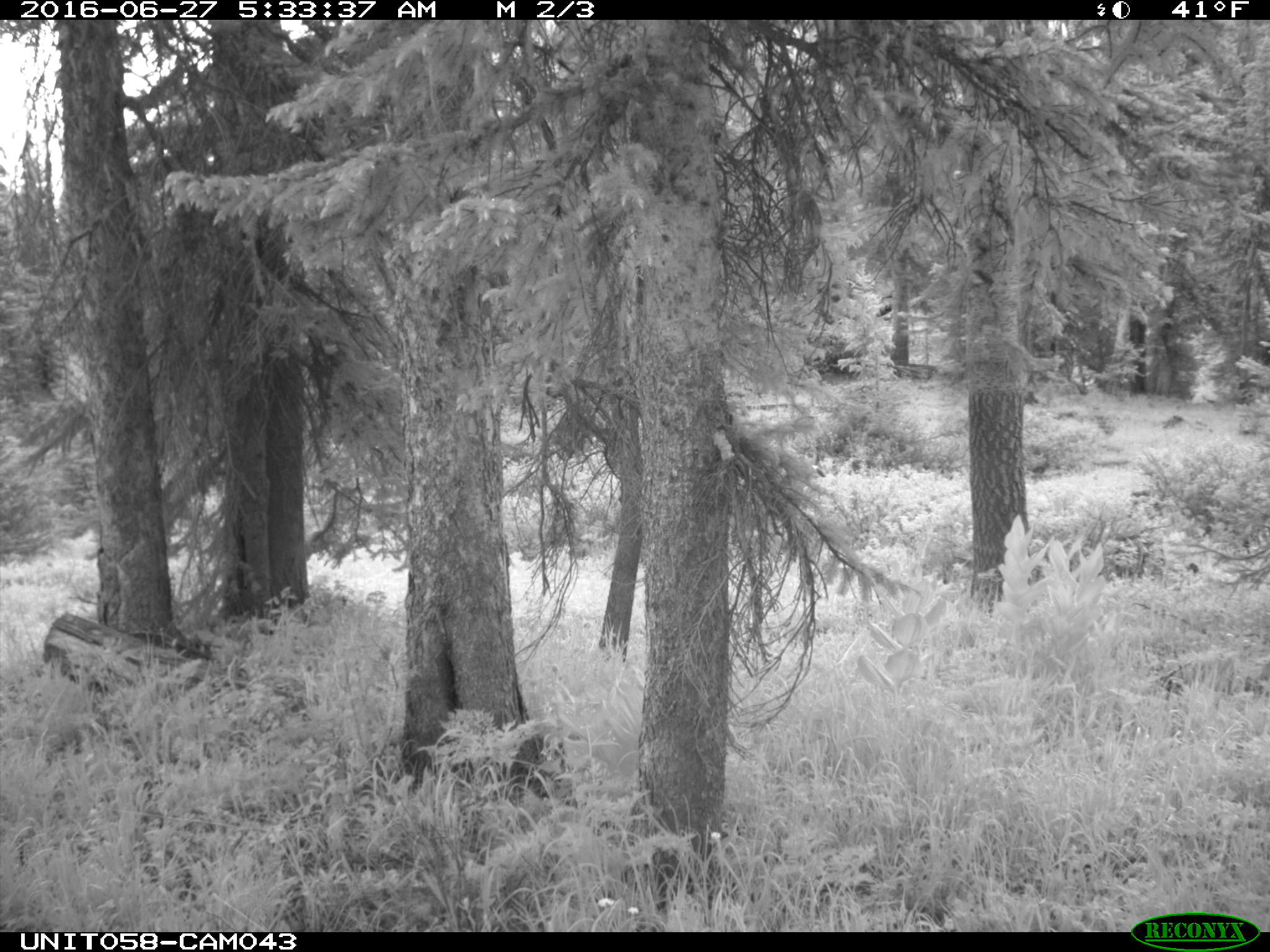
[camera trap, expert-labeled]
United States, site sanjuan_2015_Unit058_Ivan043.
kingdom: Animalia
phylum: Chordata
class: Mammalia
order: Artiodactyla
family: Cervidae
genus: Odocoileus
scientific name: Odocoileus hemionus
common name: mule deer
Odocoileus hemionus (mule deer).